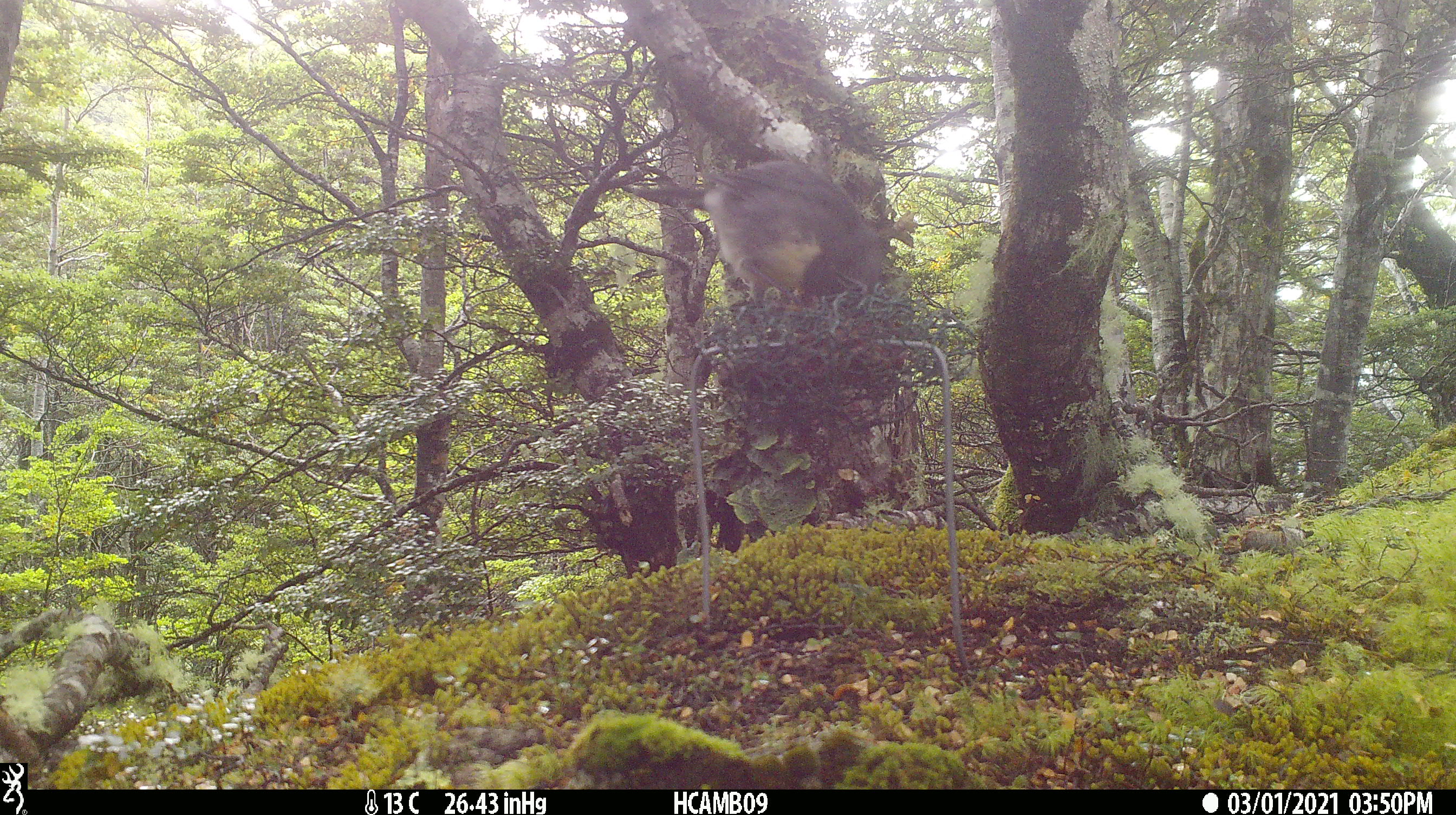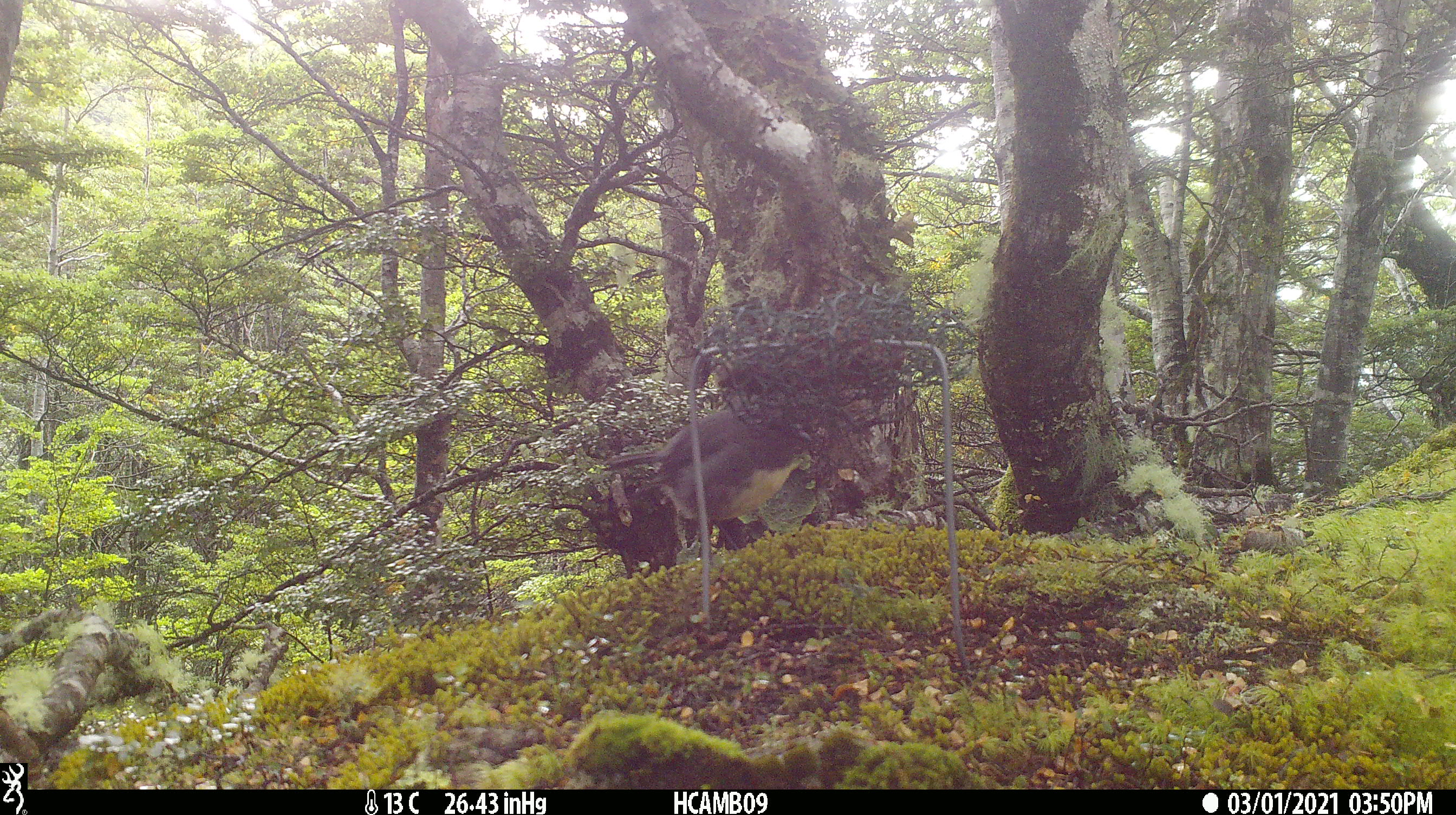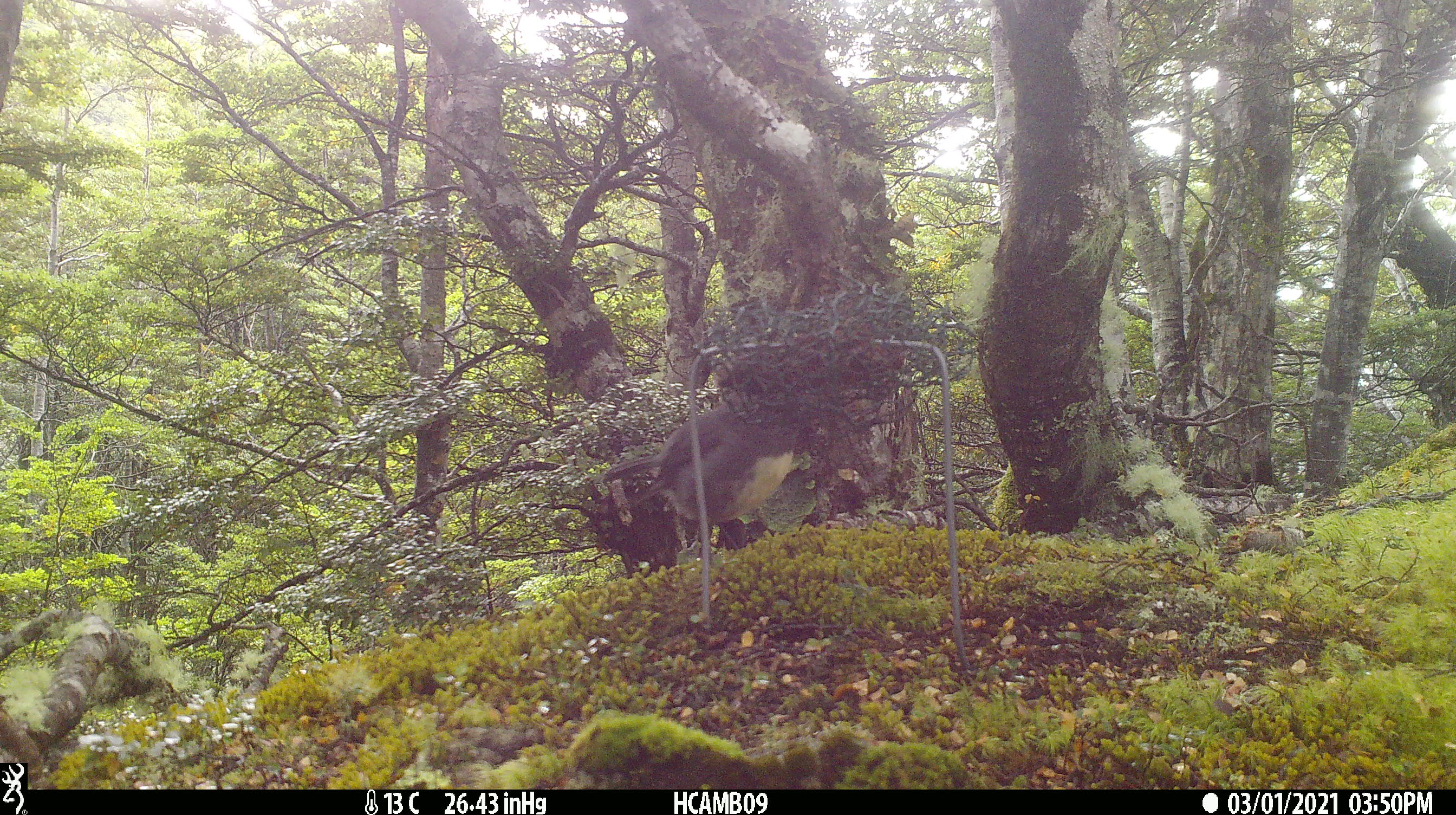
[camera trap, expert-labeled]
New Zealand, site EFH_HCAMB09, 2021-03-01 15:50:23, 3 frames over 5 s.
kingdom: Animalia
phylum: Chordata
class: Aves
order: Passeriformes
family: Petroicidae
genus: Petroica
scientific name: Petroica australis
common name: new zealand robin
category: robin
Robin (new zealand robin) (Petroica australis).